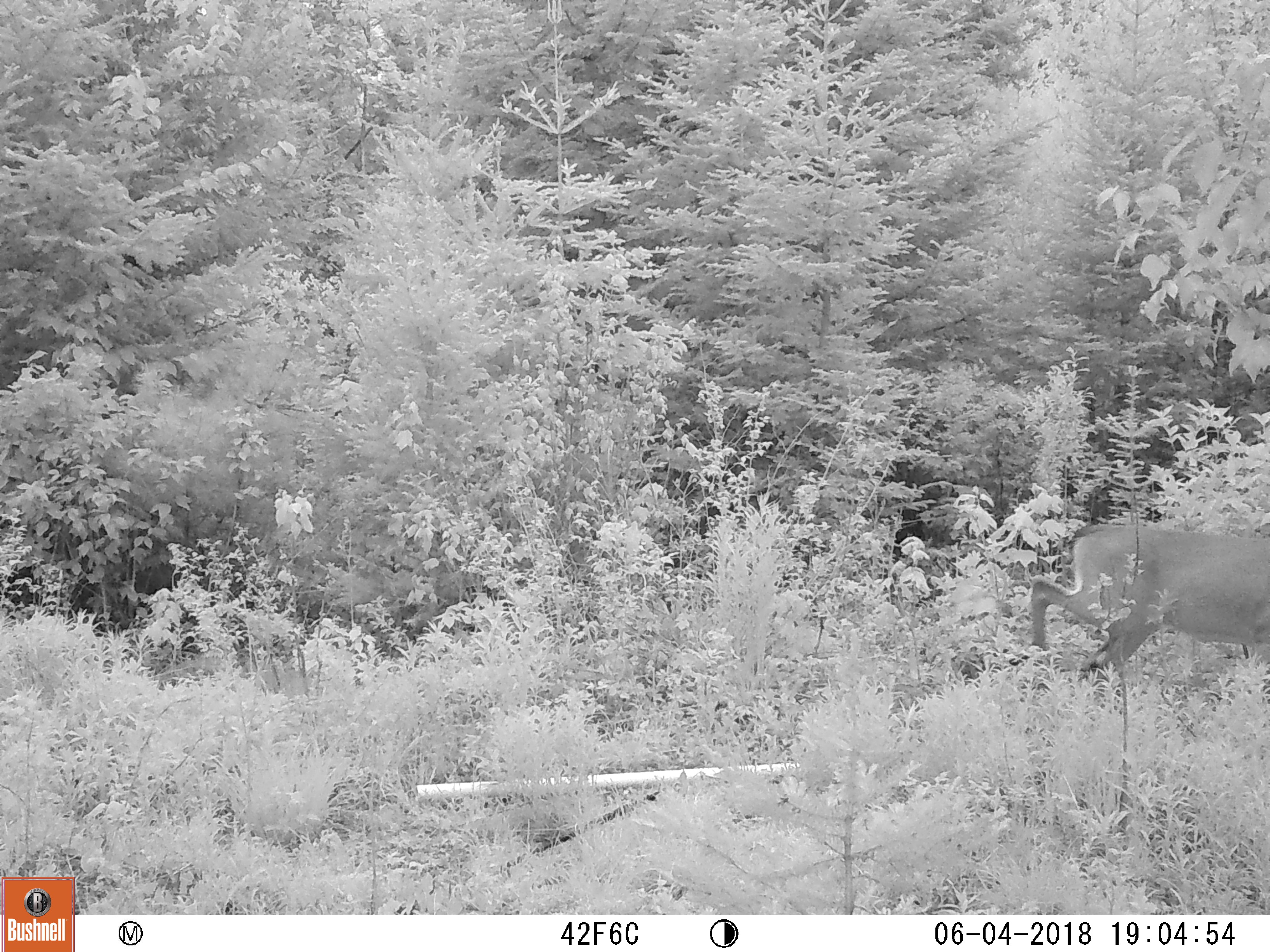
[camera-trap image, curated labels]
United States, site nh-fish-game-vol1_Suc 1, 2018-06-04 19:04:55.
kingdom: Animalia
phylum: Chordata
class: Mammalia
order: Artiodactyla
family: Cervidae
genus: Odocoileus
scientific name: Odocoileus virginianus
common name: white-tailed deer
White-tailed deer (Odocoileus virginianus).